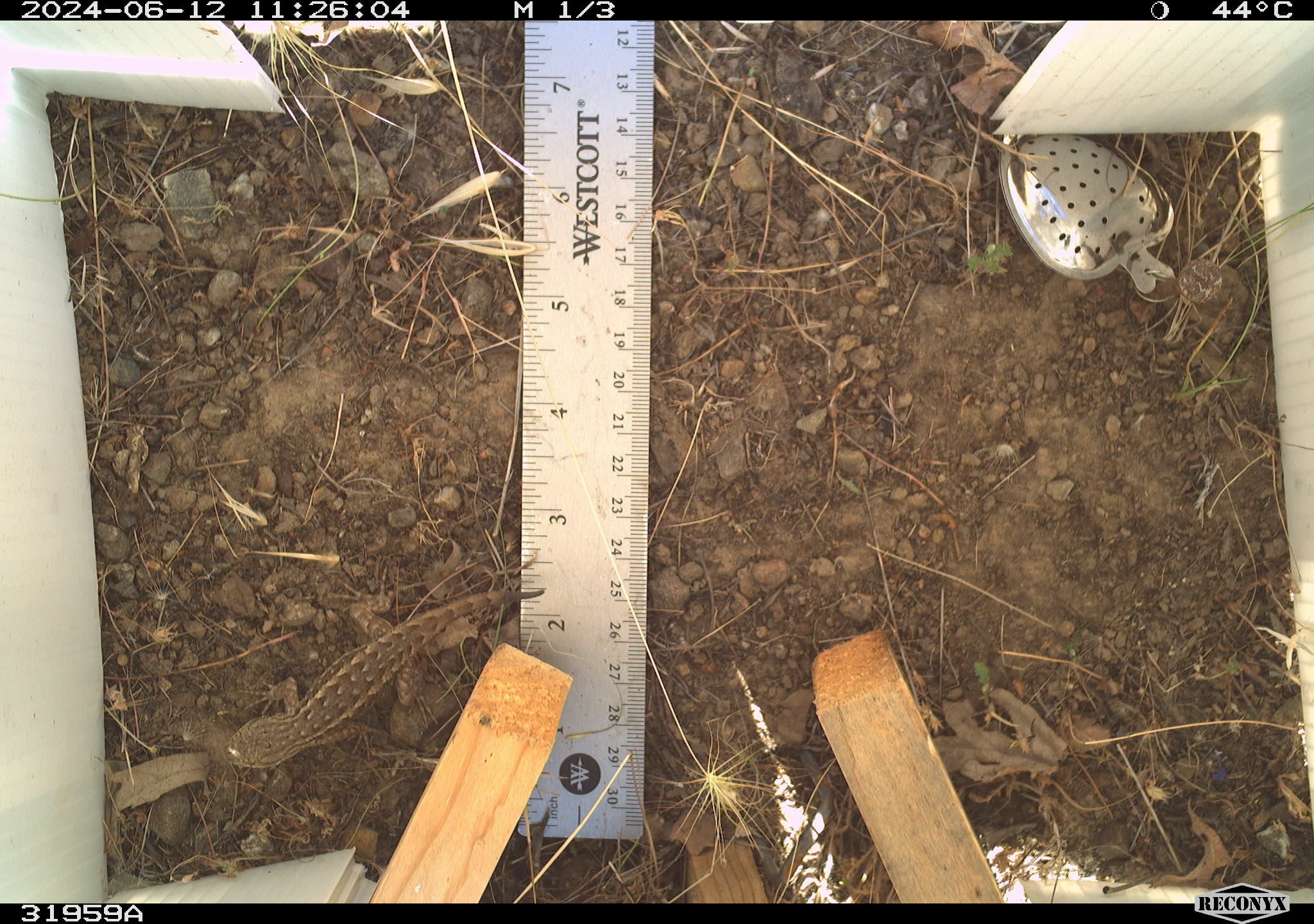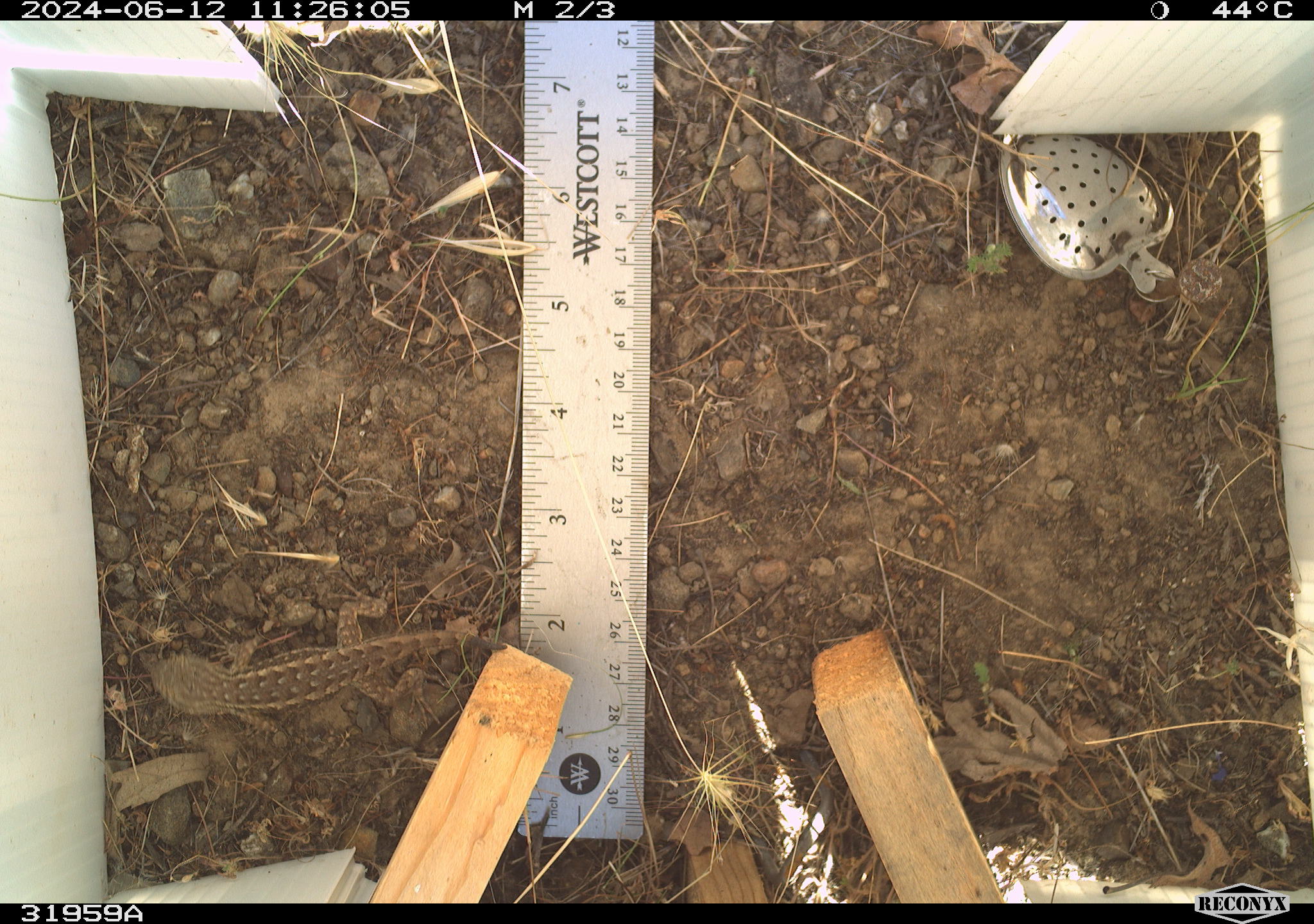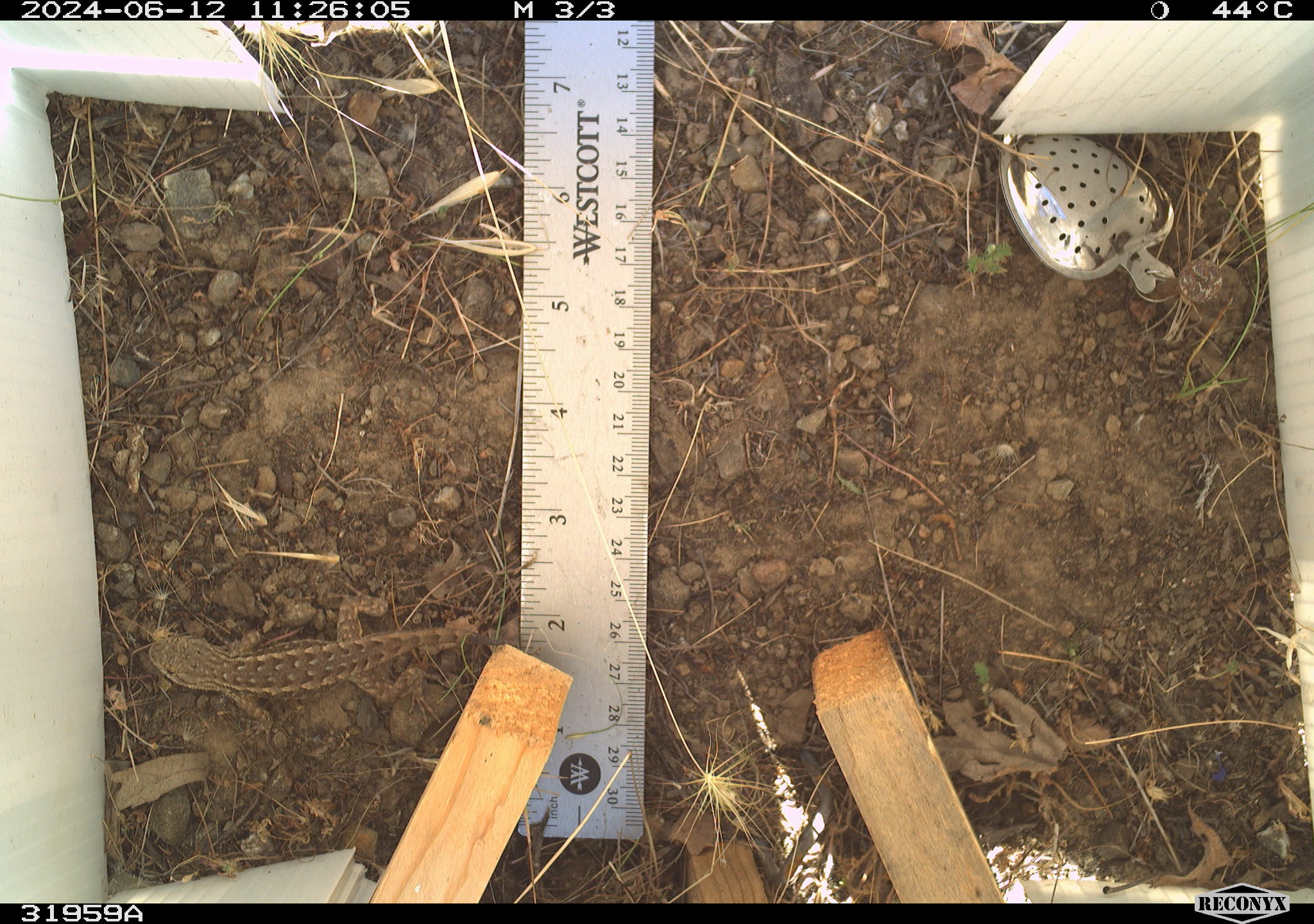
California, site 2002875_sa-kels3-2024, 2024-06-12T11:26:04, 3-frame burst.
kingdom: Animalia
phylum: Chordata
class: Reptilia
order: Squamata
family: Phrynosomatidae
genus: Sceloporus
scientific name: Sceloporus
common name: spiny lizards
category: sceloporus species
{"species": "sceloporus species (spiny lizards) (Sceloporus)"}